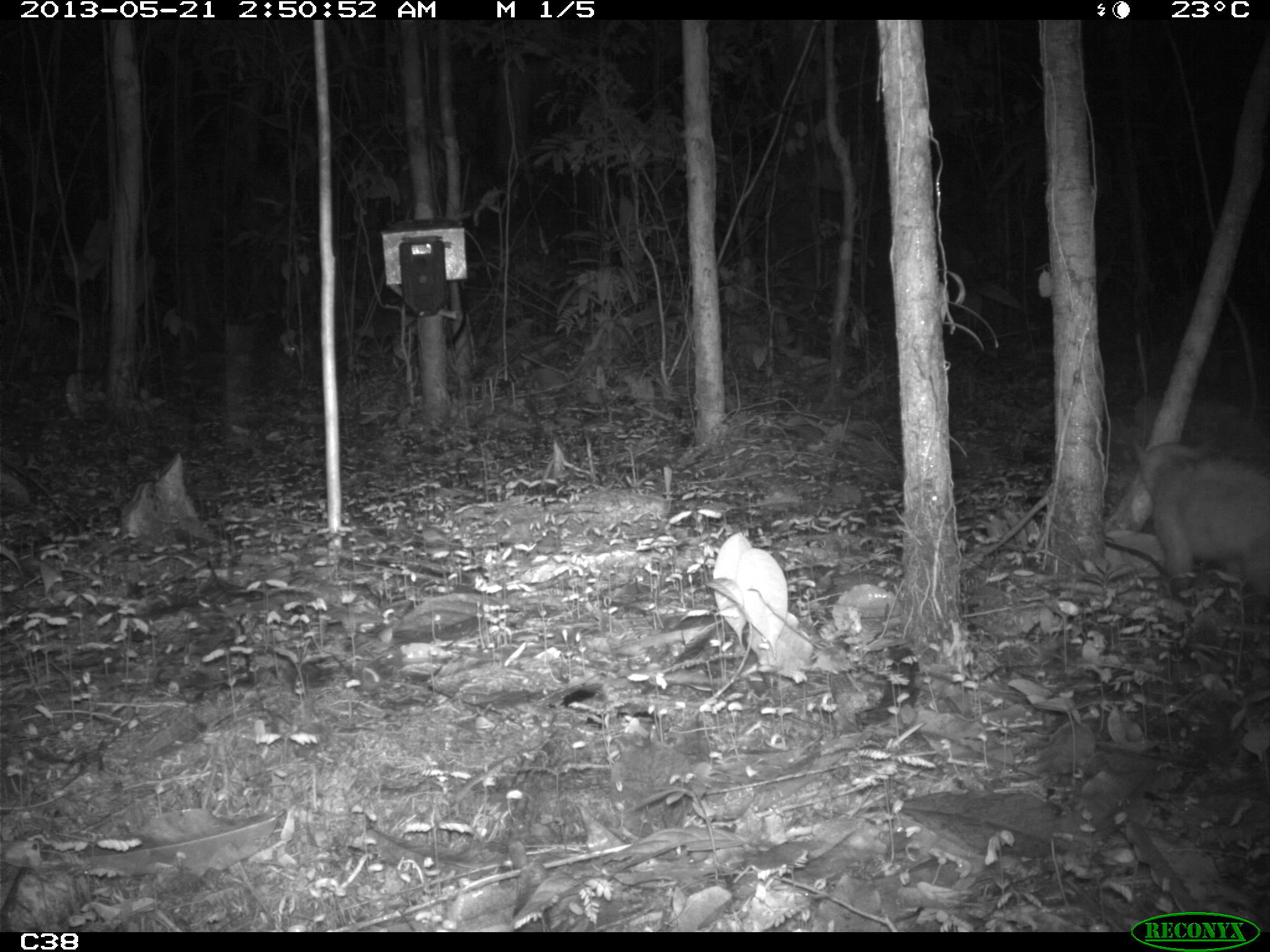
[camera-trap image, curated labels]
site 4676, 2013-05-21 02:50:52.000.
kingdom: Animalia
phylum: Chordata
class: Mammalia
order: Didelphimorphia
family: Didelphidae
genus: Didelphis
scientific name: Didelphis marsupialis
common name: southern opossum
Didelphis marsupialis (southern opossum), count 1, age adult, sex female.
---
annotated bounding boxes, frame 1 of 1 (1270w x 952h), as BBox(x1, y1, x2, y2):
didelphis marsupialis: BBox(1133, 439, 1270, 610)